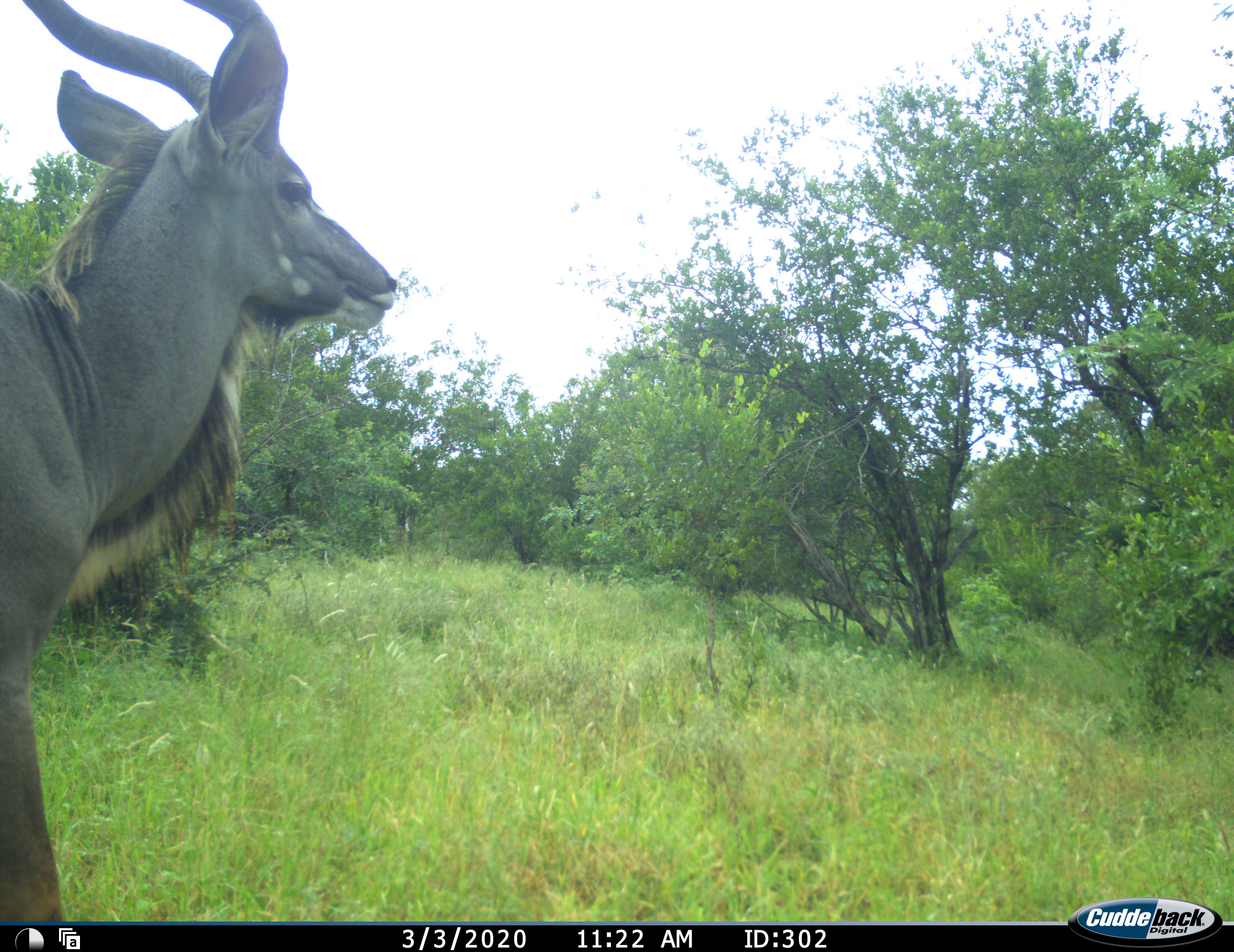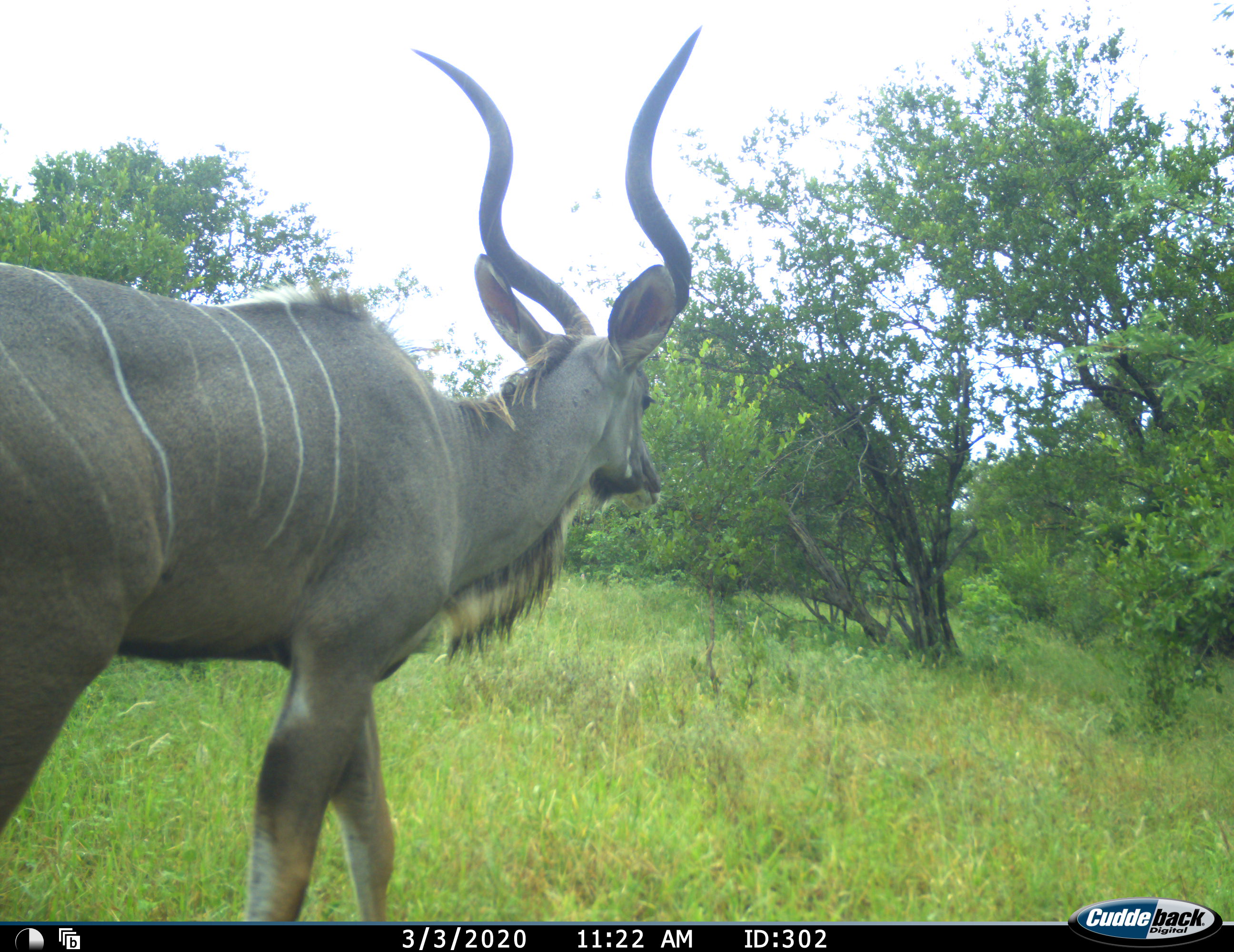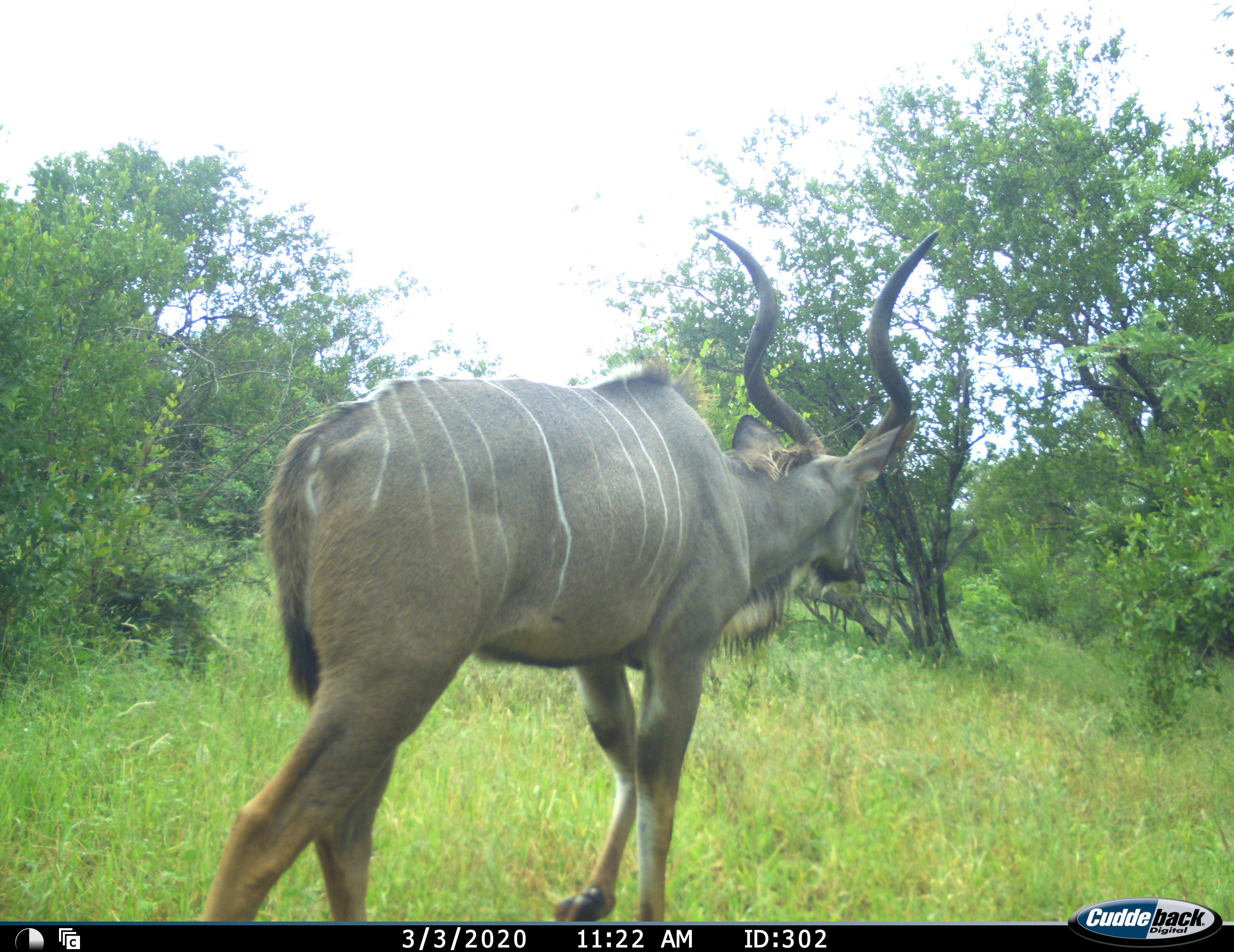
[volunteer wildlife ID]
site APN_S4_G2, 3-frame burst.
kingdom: Animalia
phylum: Chordata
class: Mammalia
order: Artiodactyla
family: Bovidae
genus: Tragelaphus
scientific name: Tragelaphus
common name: kudu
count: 1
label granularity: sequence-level